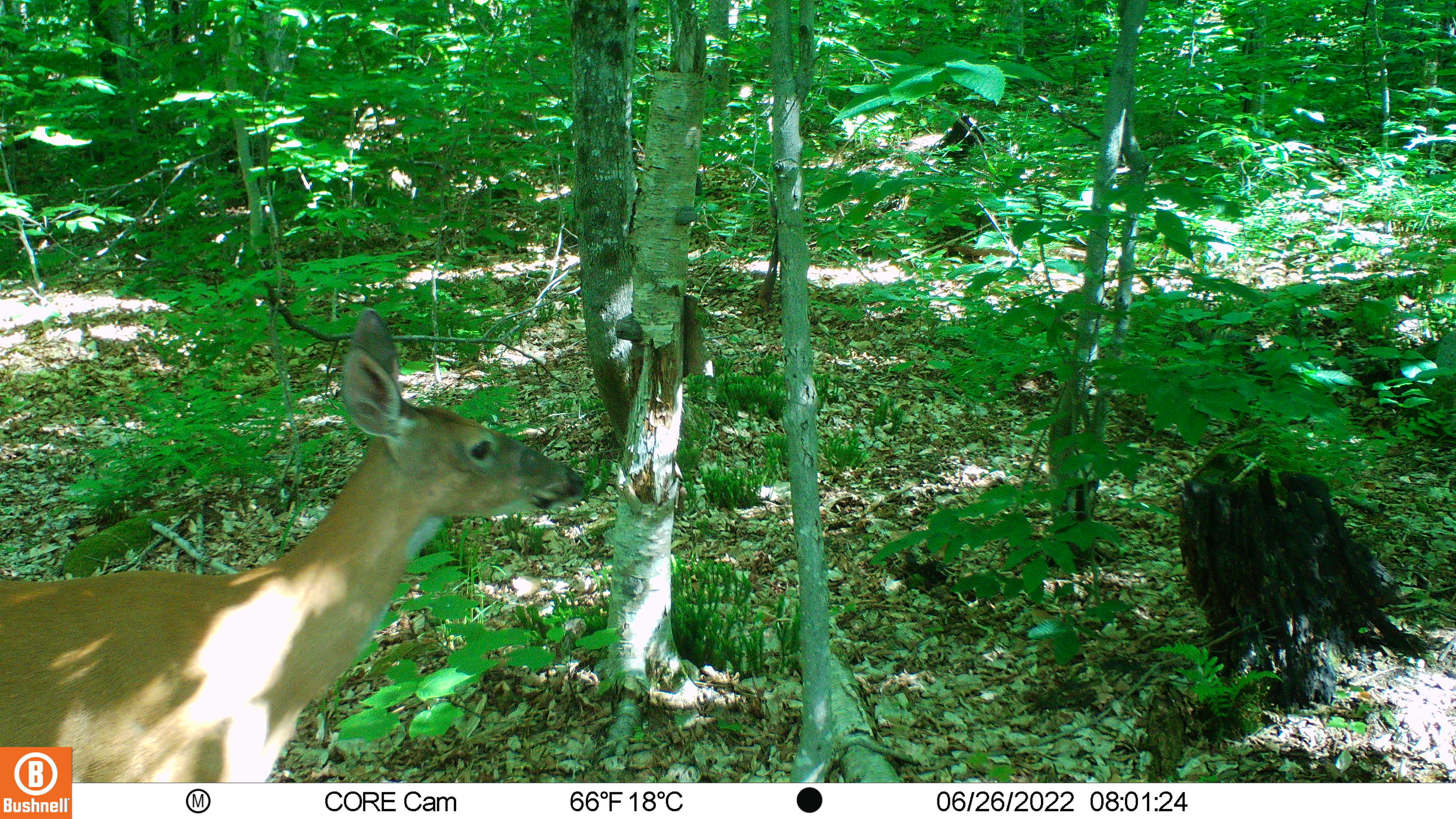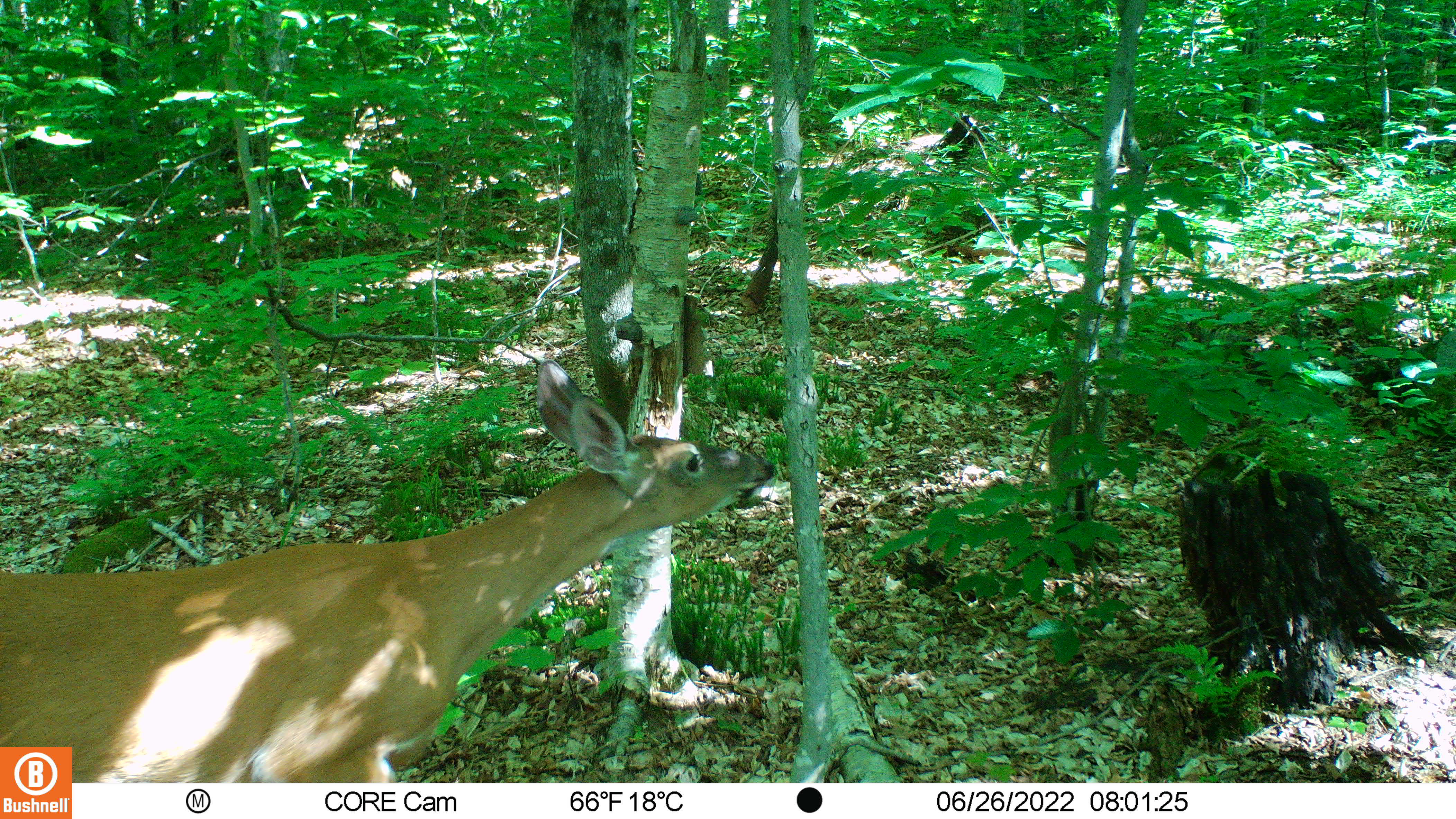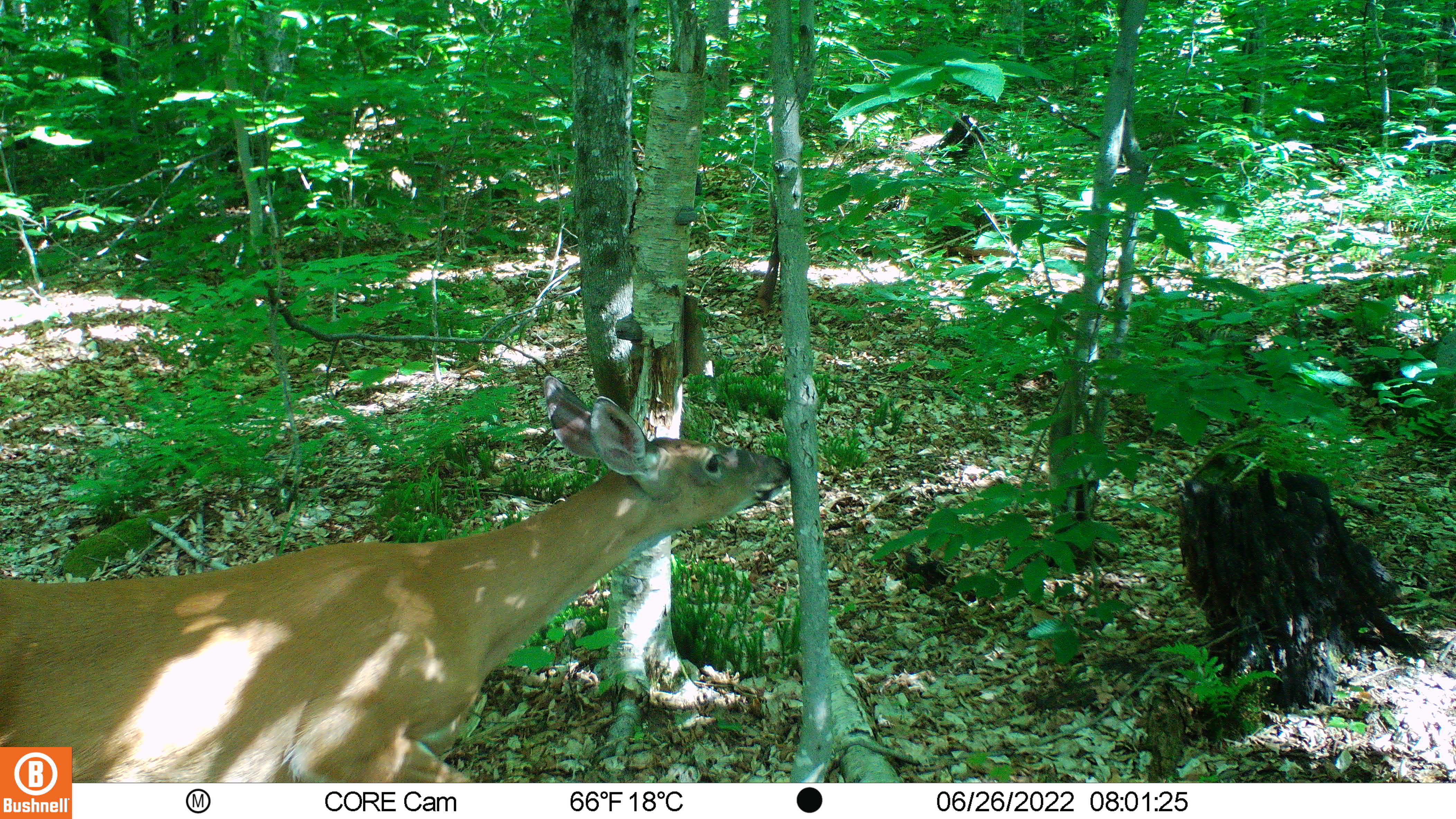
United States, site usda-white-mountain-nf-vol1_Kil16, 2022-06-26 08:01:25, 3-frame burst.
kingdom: Animalia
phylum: Chordata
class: Mammalia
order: Artiodactyla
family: Cervidae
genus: Odocoileus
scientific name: Odocoileus virginianus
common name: white-tailed deer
White-tailed deer (Odocoileus virginianus).